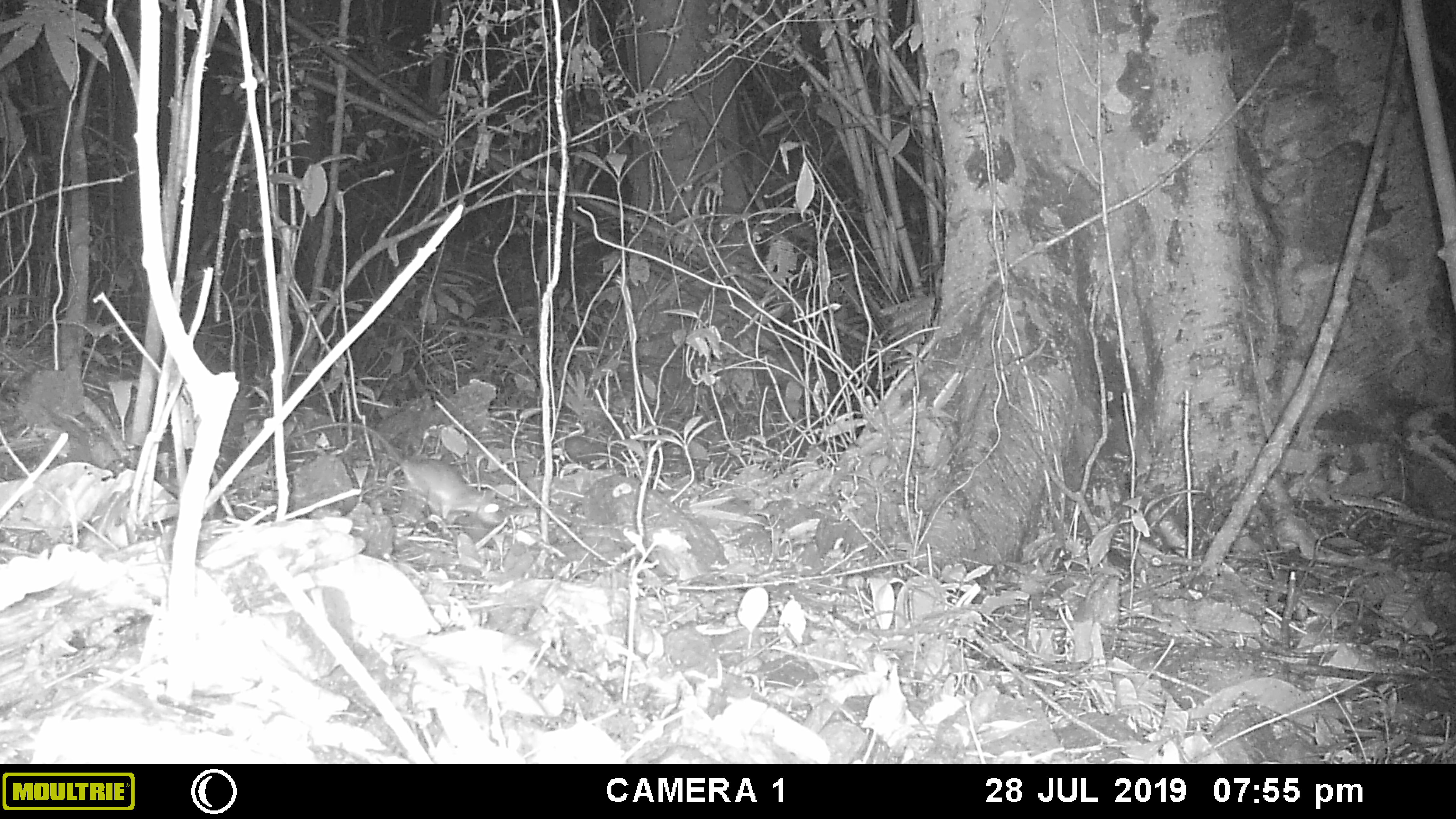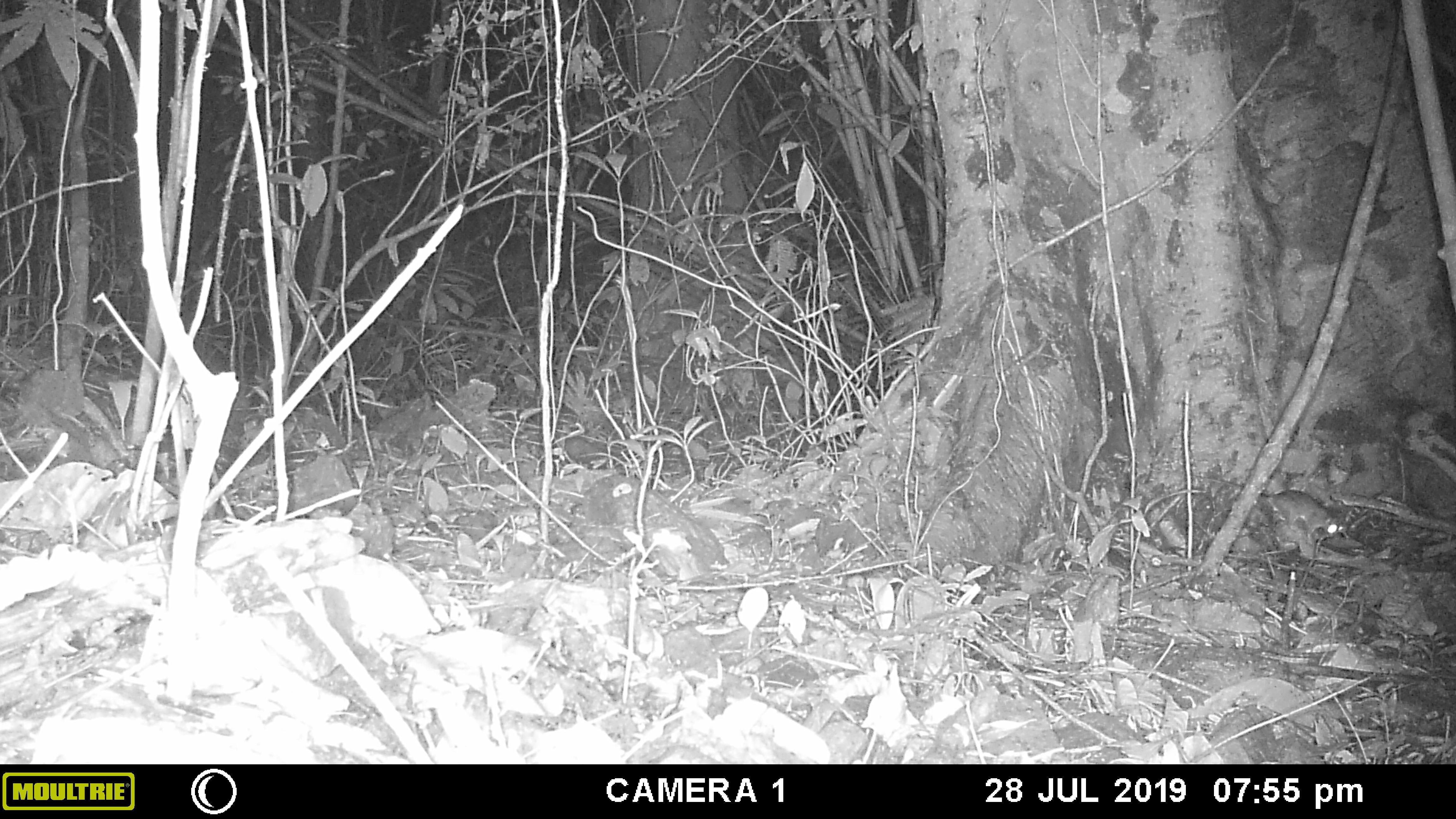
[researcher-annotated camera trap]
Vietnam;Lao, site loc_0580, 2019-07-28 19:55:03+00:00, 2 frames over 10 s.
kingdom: Animalia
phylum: Chordata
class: Mammalia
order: Rodentia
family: Muridae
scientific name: Muridae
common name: old-world mice and rats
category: unidentified murid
Unidentified murid (old-world mice and rats) (Muridae). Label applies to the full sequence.